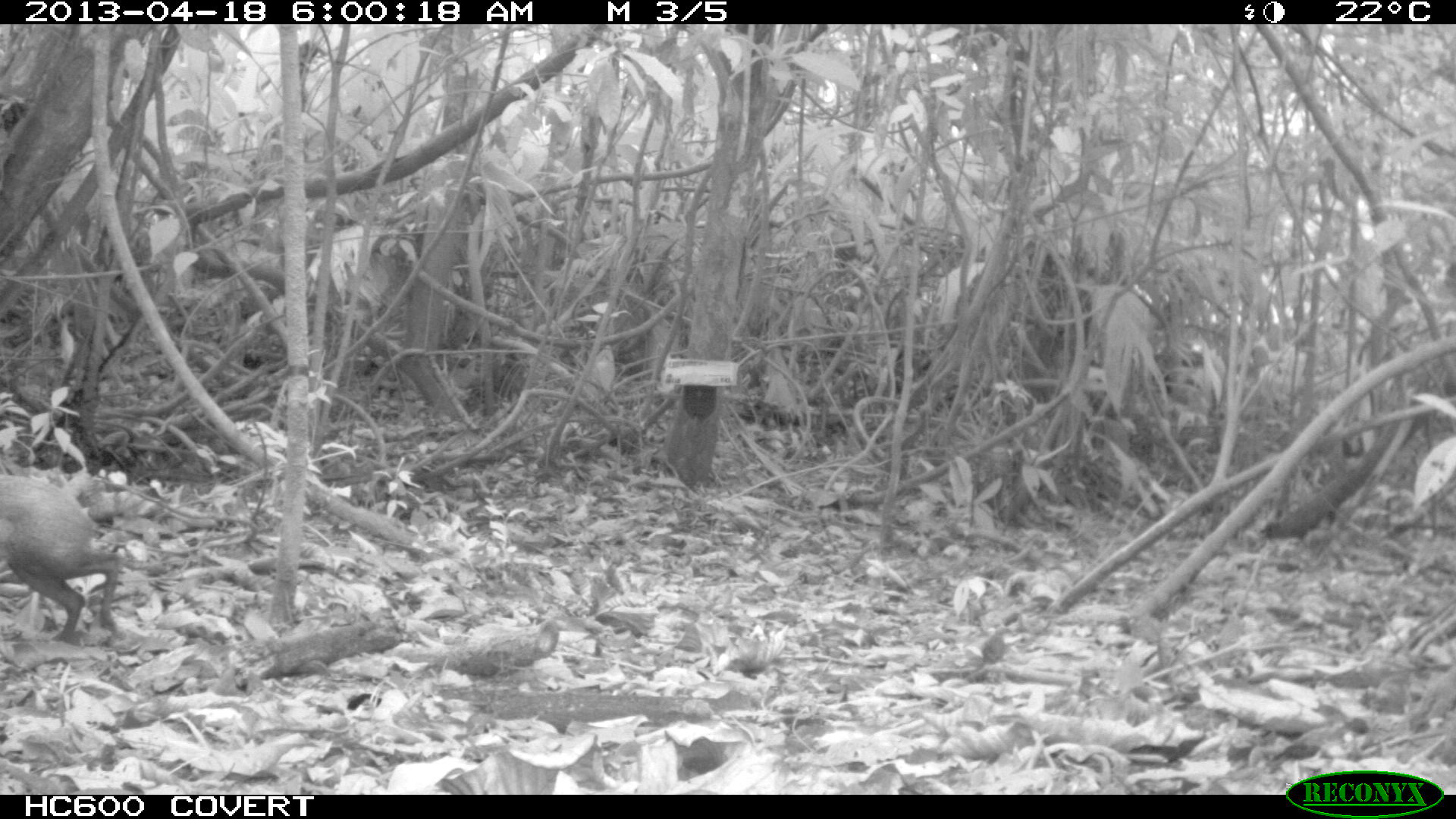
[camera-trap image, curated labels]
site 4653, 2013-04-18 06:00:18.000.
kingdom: Animalia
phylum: Chordata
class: Mammalia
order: Rodentia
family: Dasyproctidae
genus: Dasyprocta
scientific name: Dasyprocta leporina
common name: red-rumped agouti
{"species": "Dasyprocta leporina (red-rumped agouti)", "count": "1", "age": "adult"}